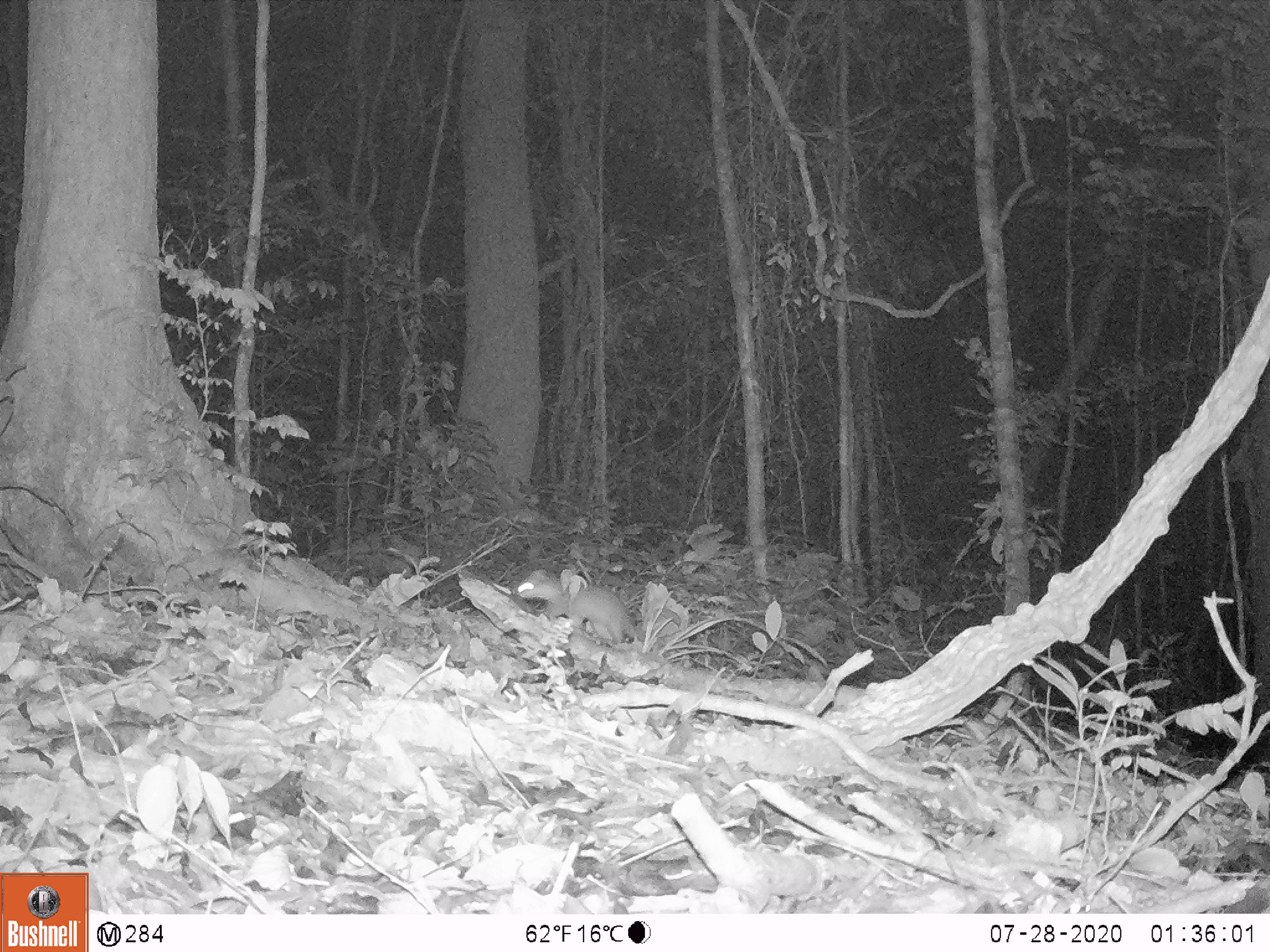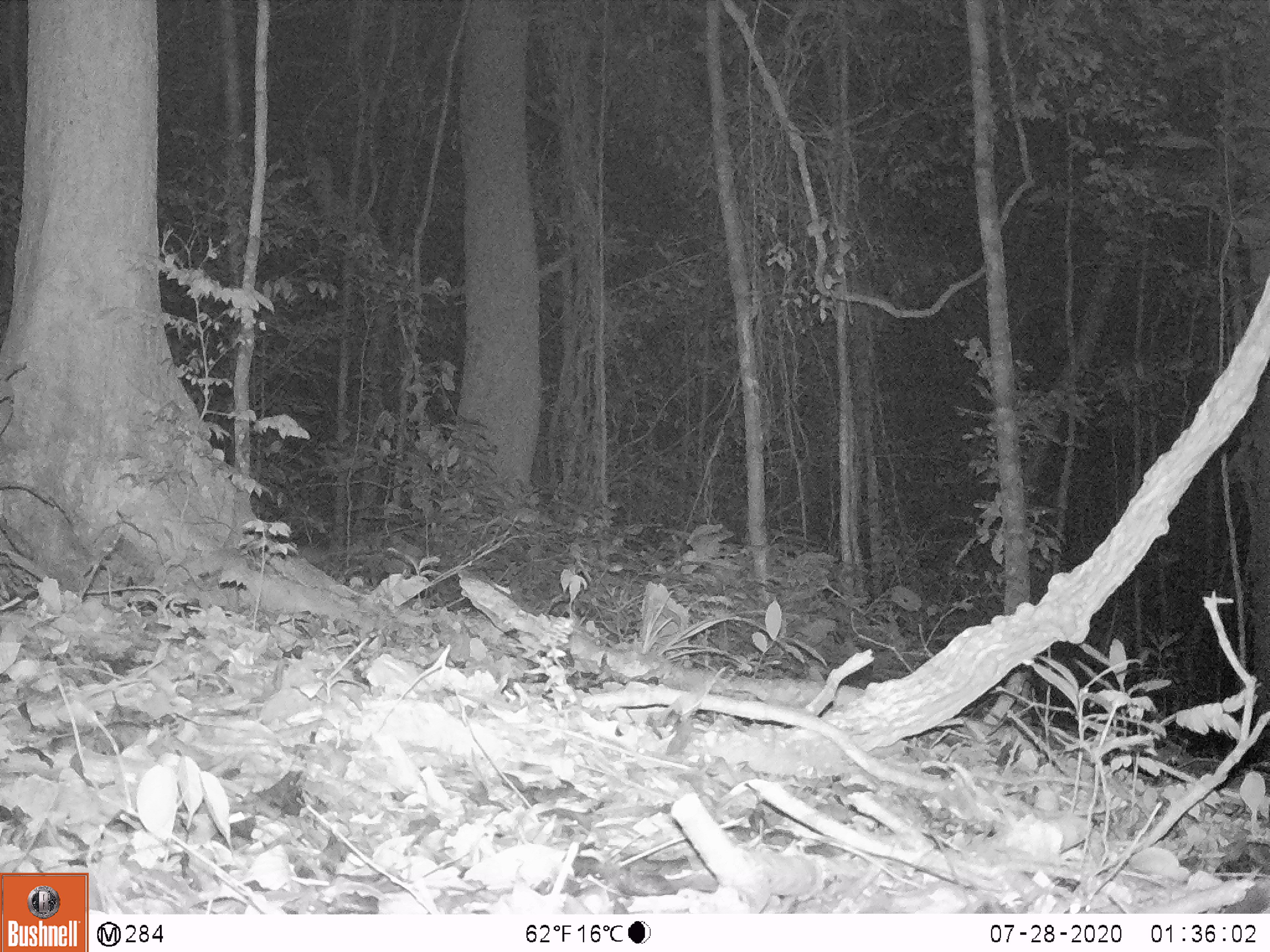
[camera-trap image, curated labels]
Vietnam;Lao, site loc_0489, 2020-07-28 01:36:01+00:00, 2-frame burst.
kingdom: Animalia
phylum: Chordata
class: Mammalia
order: Carnivora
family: Mustelidae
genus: Melogale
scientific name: Melogale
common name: ferret badger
Ferret badger (Melogale). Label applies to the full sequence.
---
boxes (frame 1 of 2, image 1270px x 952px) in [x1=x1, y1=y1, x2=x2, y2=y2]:
ferret badger: [x1=514, y1=562, x2=639, y2=643]